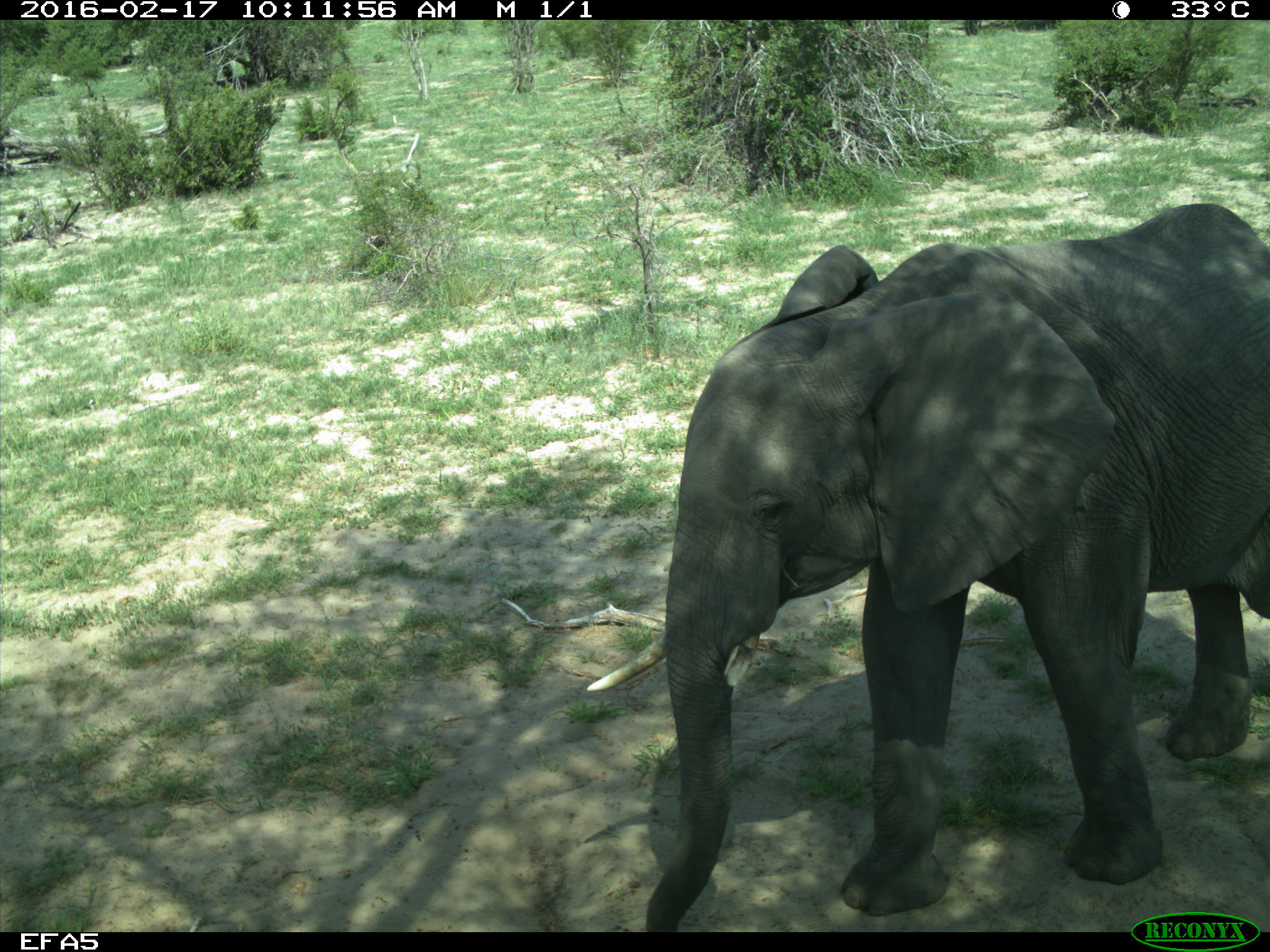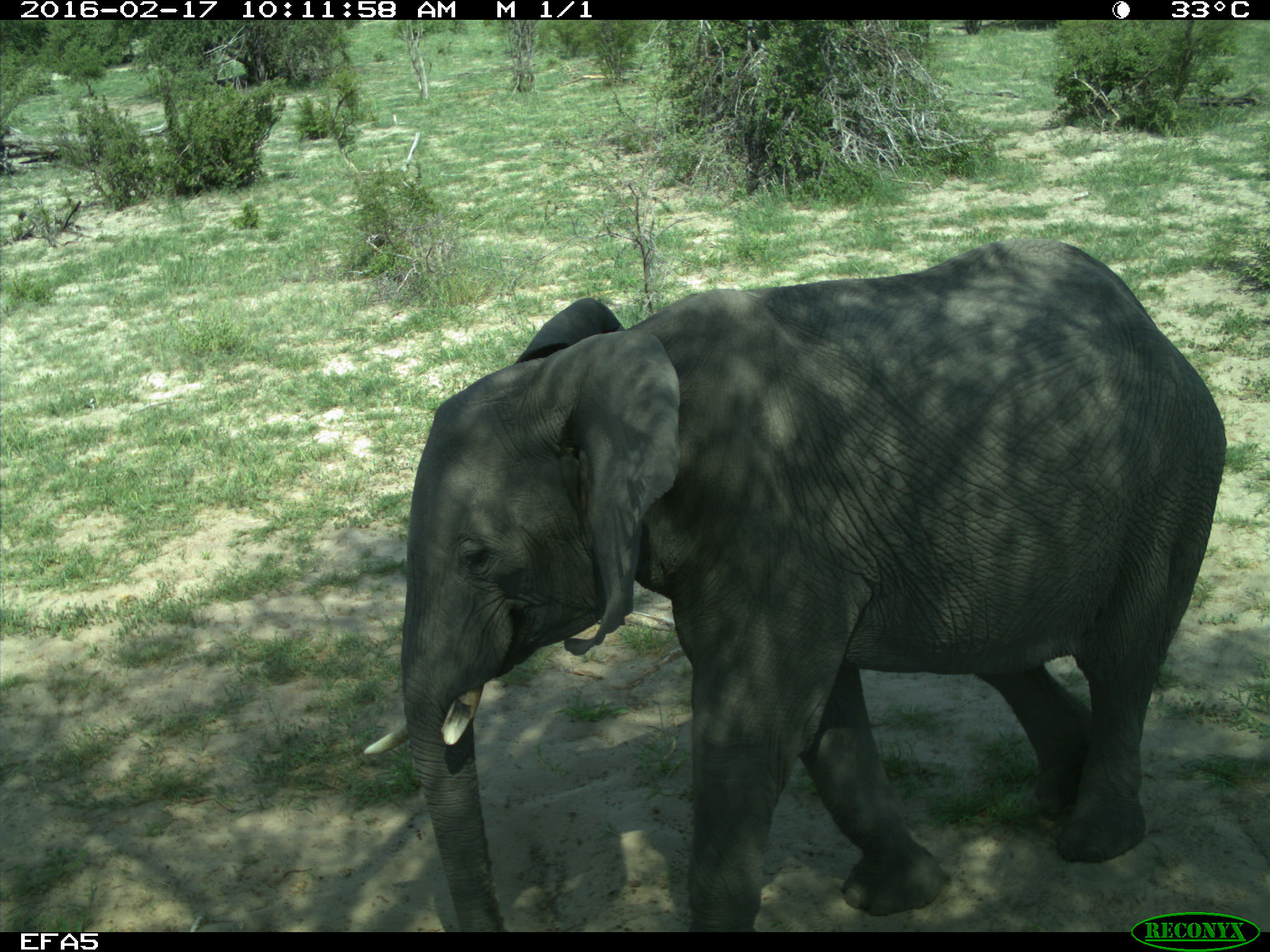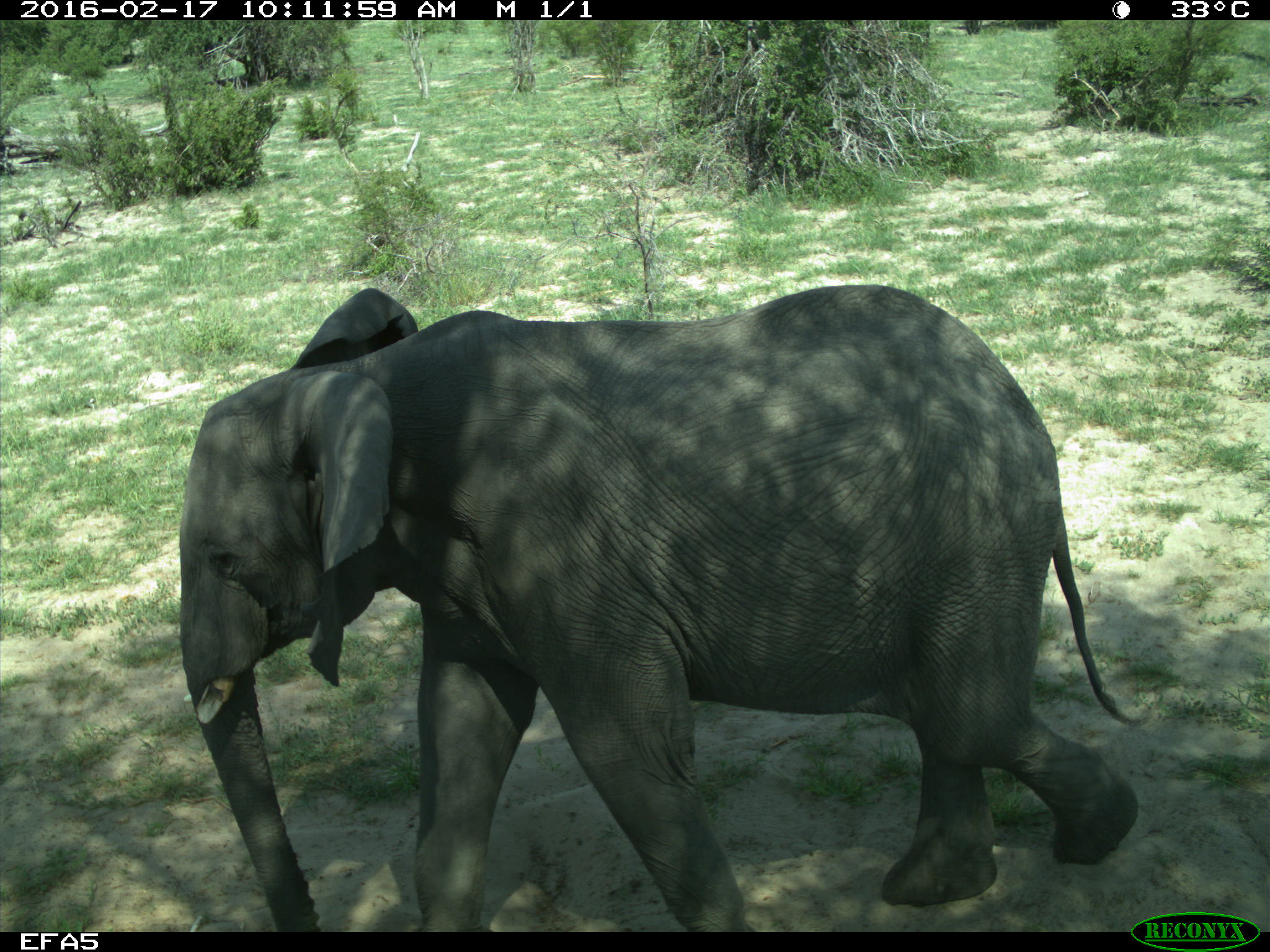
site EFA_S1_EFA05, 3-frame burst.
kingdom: Animalia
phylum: Chordata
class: Mammalia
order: Proboscidea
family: Elephantidae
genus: Loxodonta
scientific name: Loxodonta africana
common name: african bush elephant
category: elephant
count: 1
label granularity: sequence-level